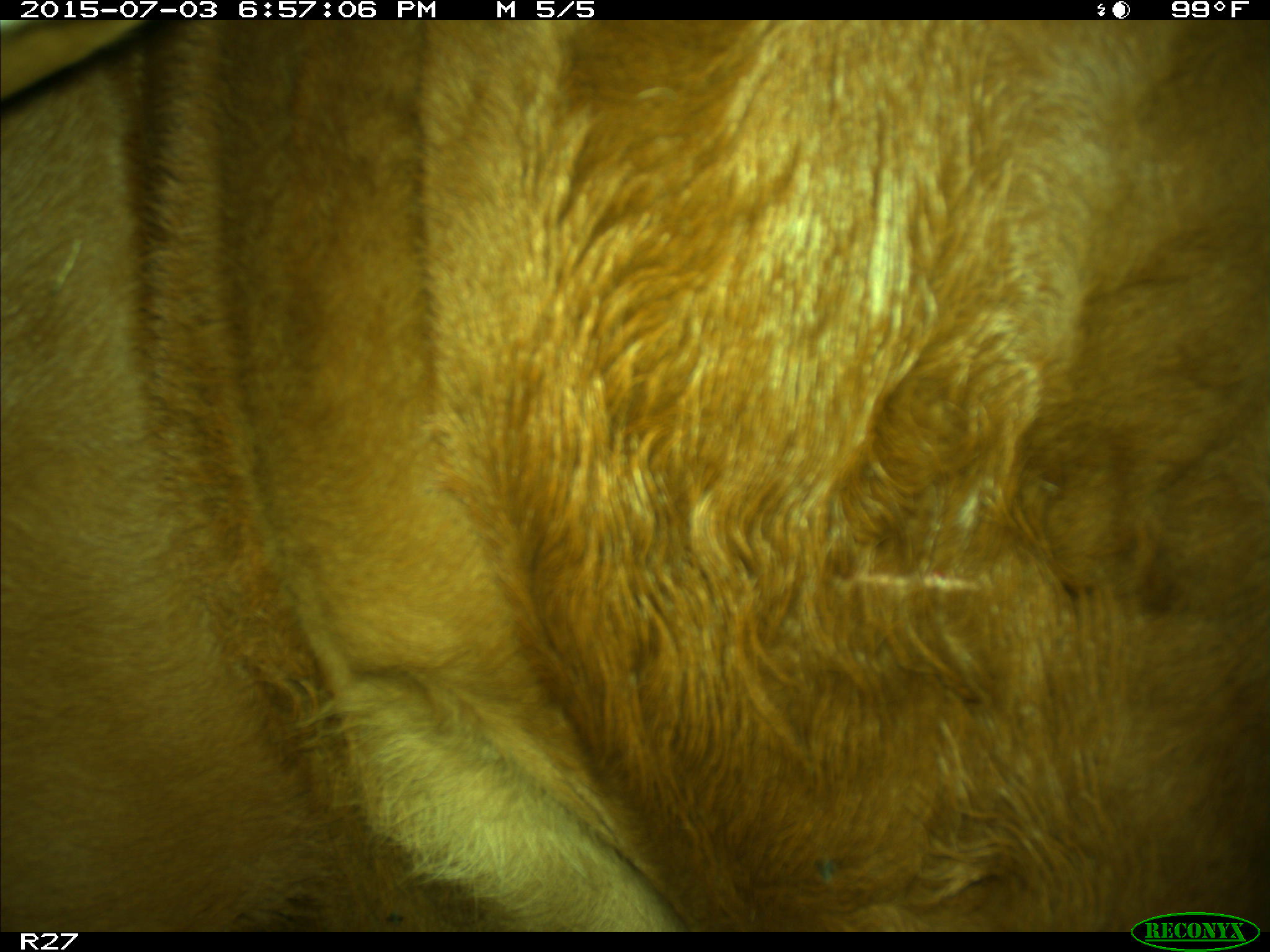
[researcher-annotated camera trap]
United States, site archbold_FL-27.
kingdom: Animalia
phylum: Chordata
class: Mammalia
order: Artiodactyla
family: Bovidae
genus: Bos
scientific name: Bos taurus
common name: domestic cow